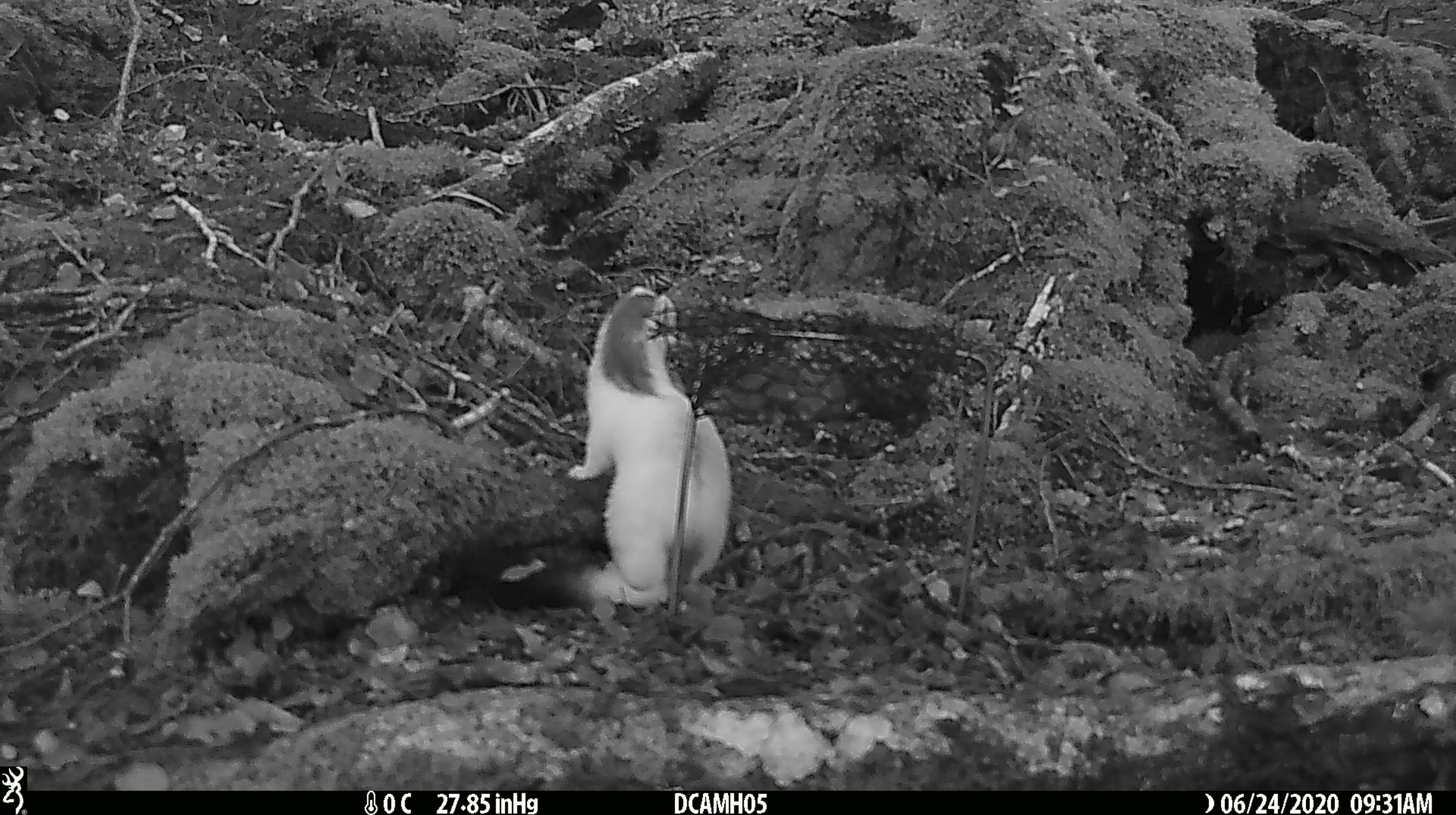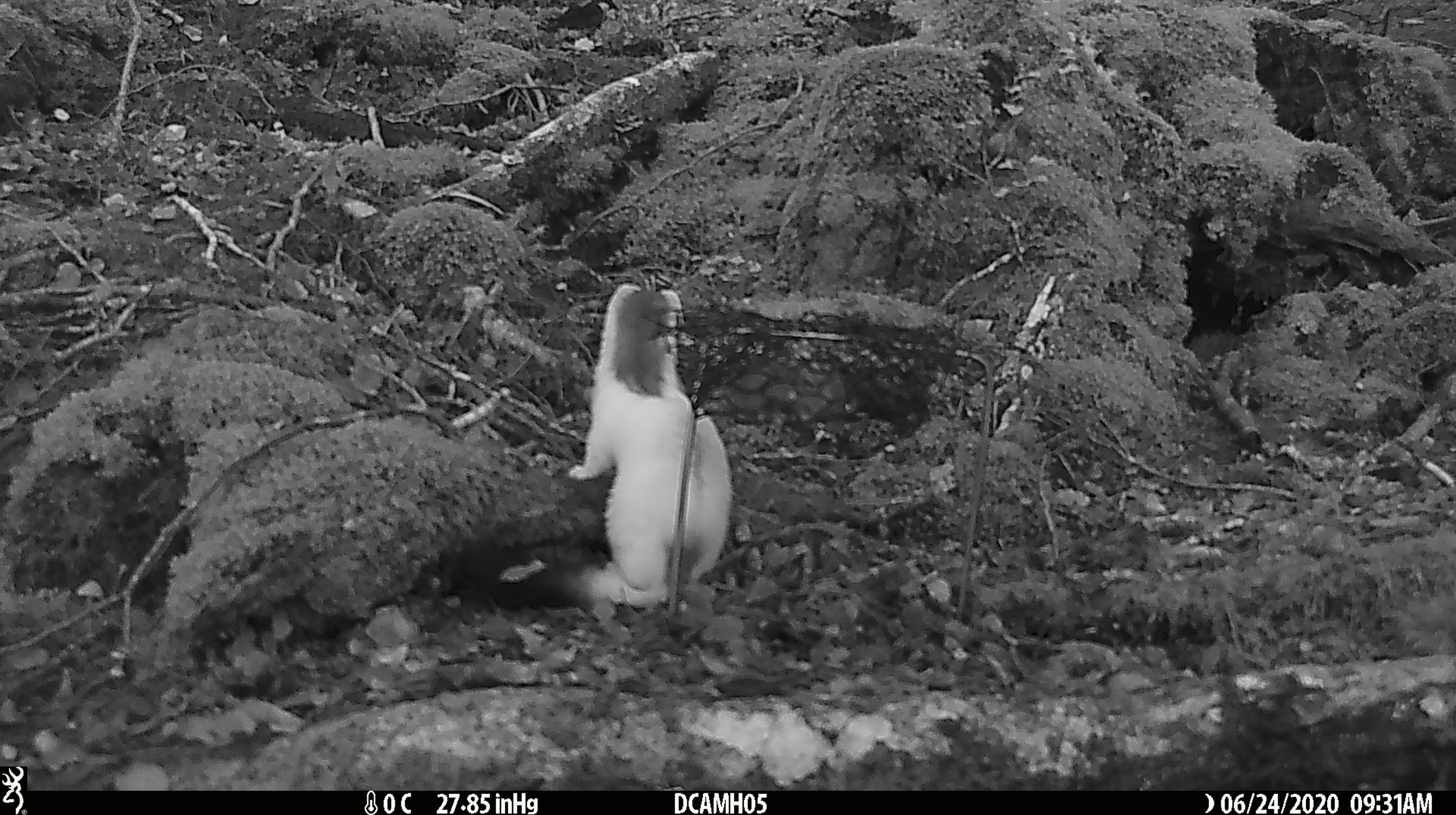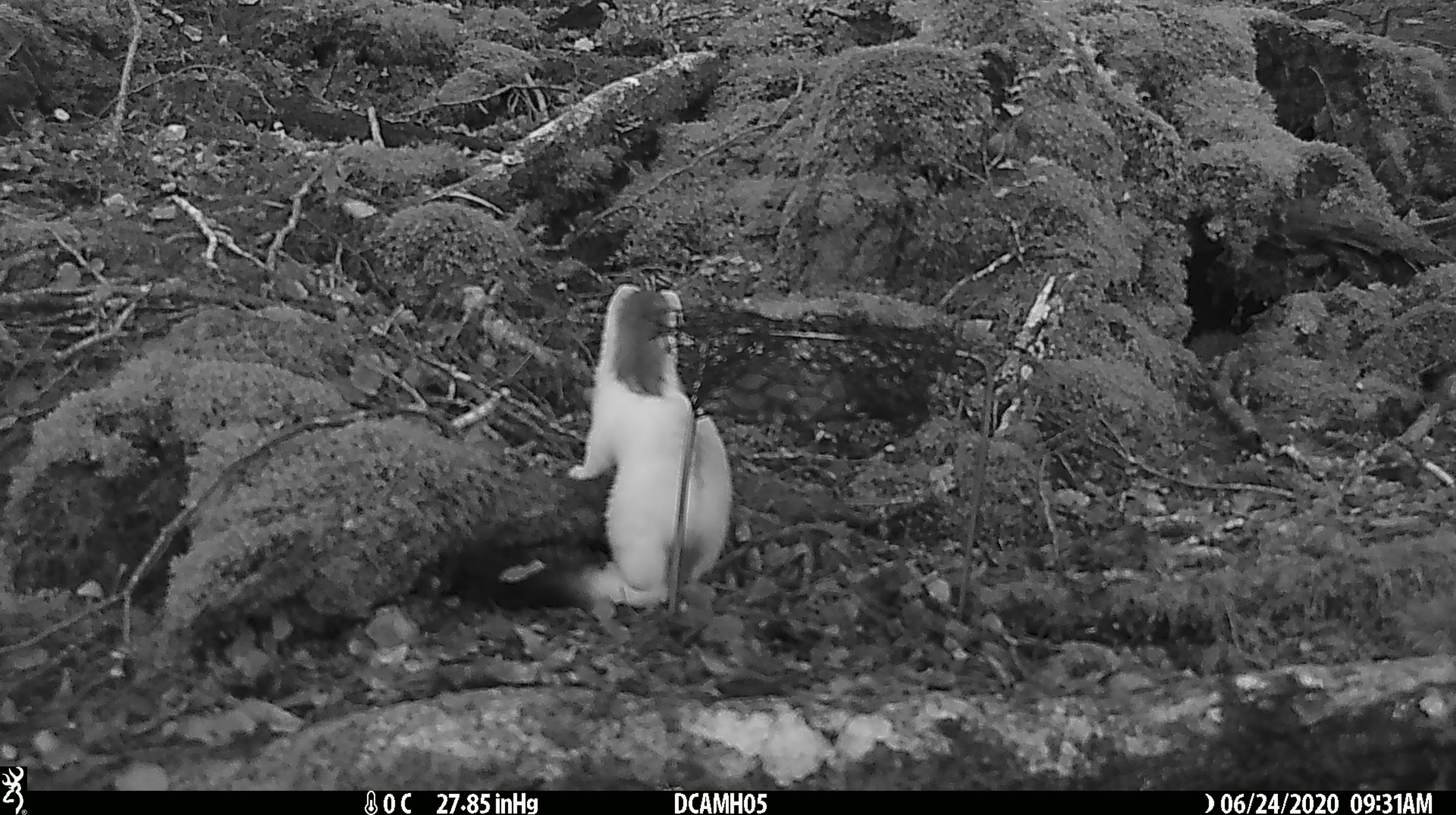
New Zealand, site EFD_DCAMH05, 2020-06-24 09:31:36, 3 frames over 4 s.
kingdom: Animalia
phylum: Chordata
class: Mammalia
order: Carnivora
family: Mustelidae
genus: Mustela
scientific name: Mustela erminea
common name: stoat